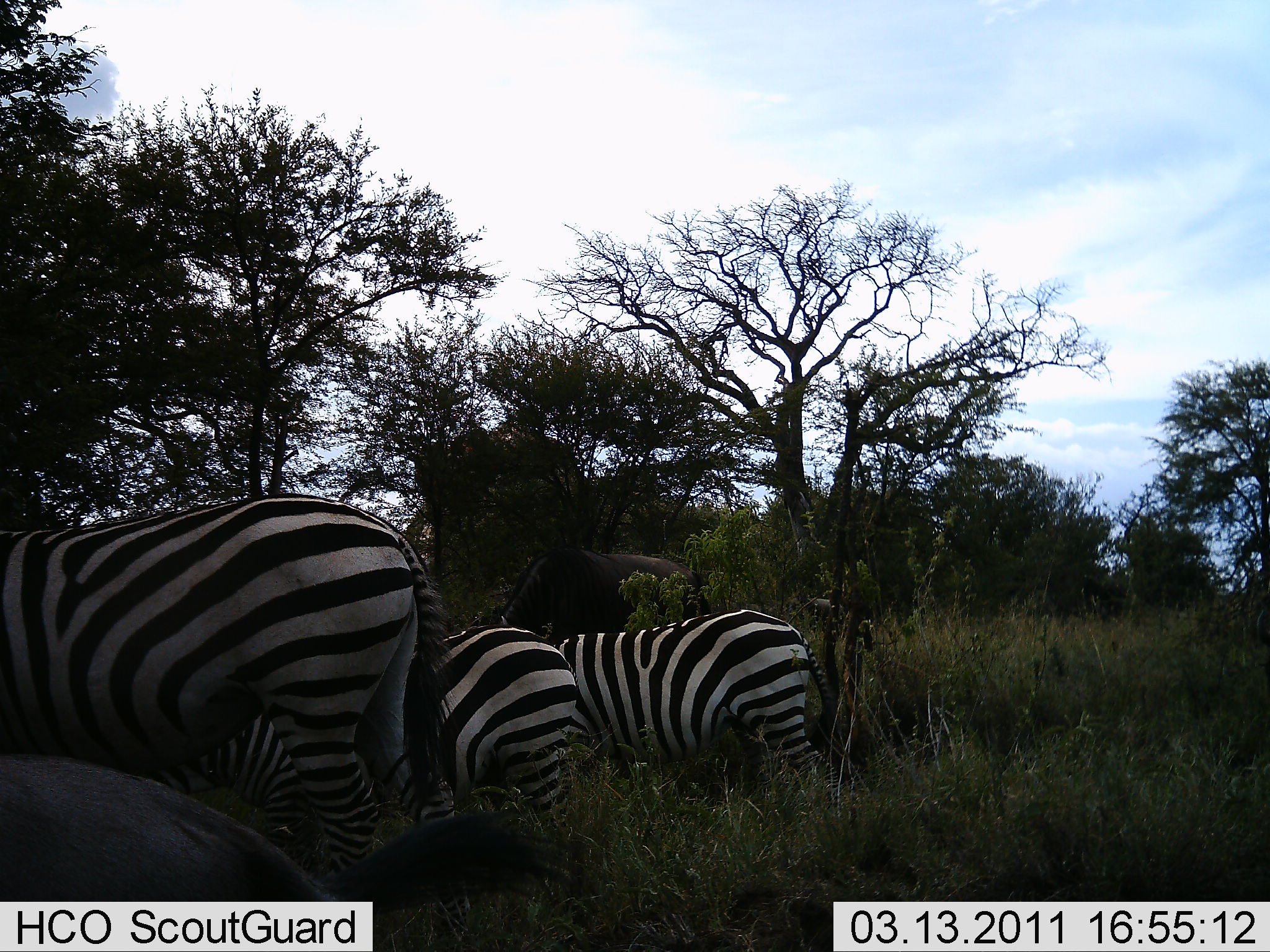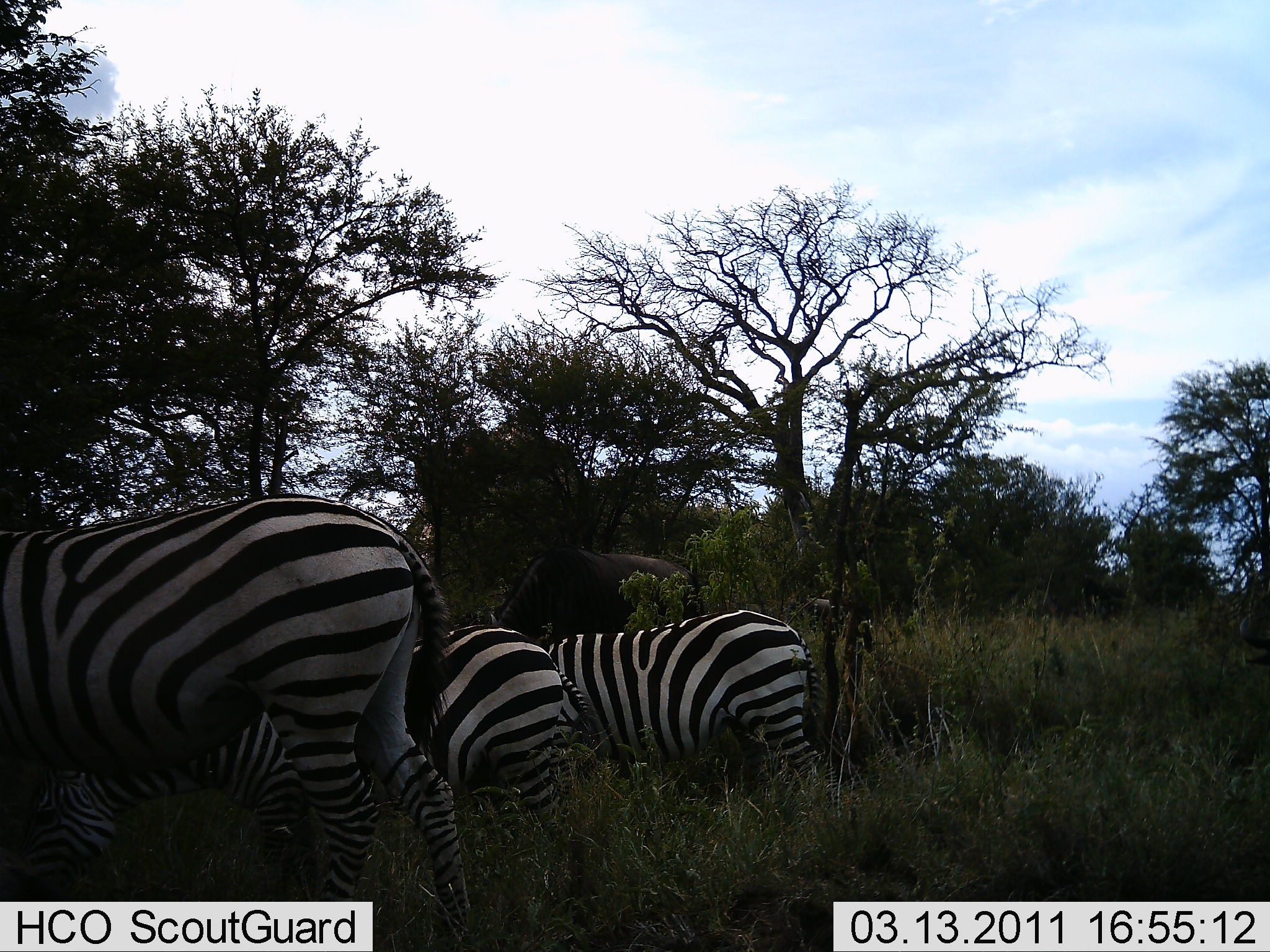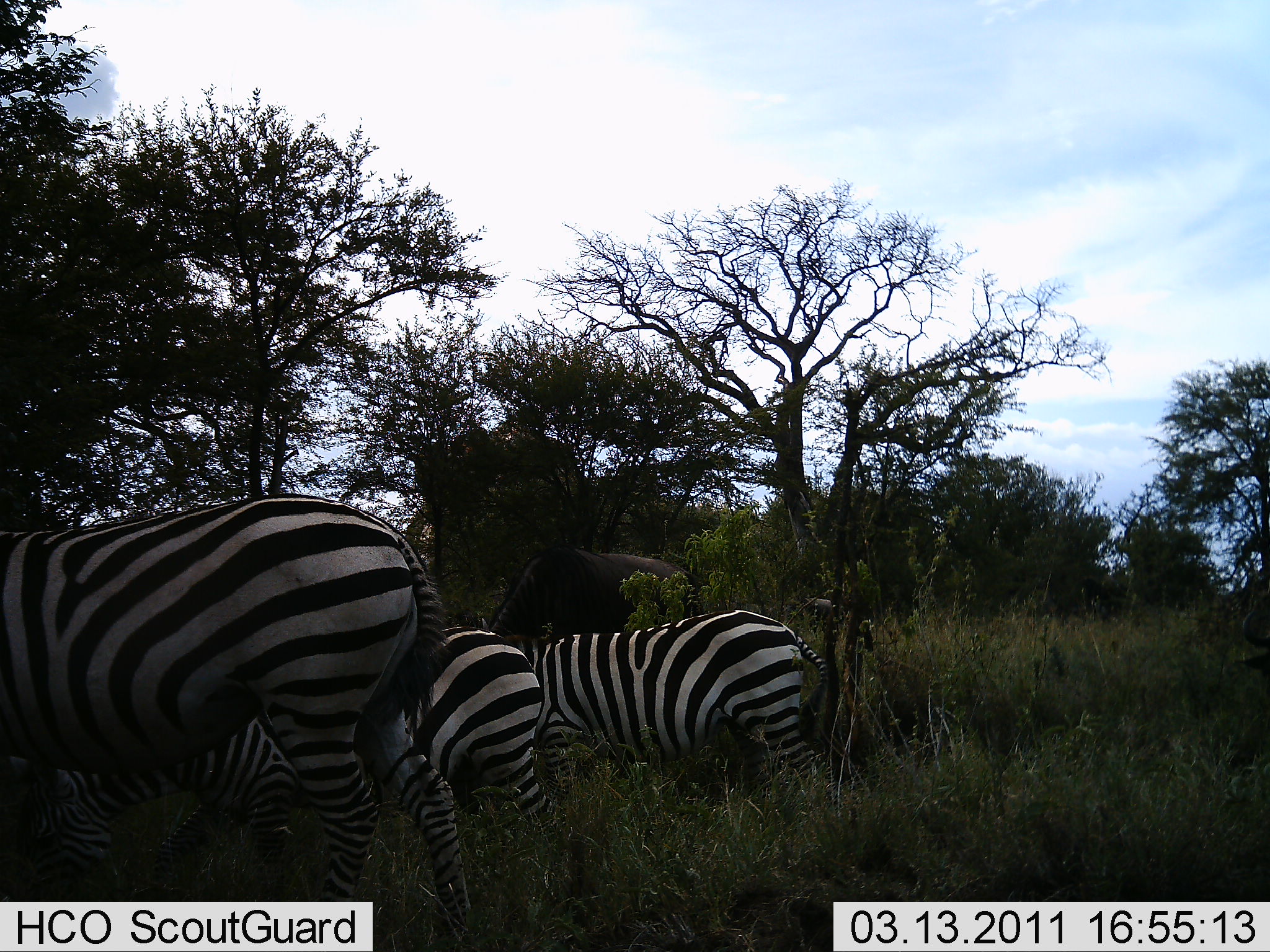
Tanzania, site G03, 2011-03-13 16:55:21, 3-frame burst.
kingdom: Animalia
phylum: Chordata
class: Mammalia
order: Perissodactyla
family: Equidae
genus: Equus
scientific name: Equus quagga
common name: plains zebra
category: zebra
Zebra (plains zebra) (Equus quagga), count 3. Behavior (volunteer vote fractions): standing 53%, resting 0%, moving 29%, interacting 0%. Young present (vote fraction): 0%. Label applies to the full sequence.